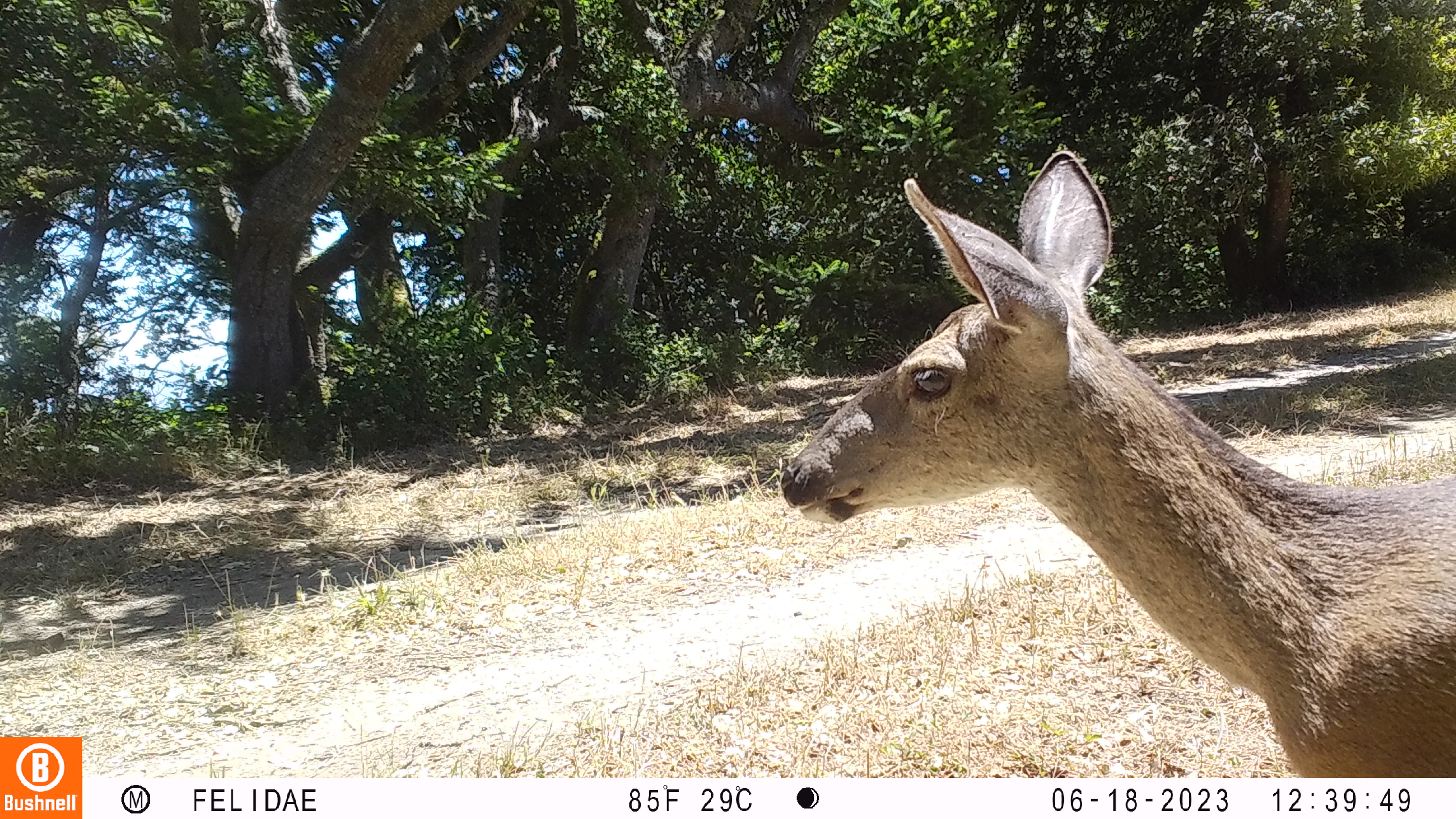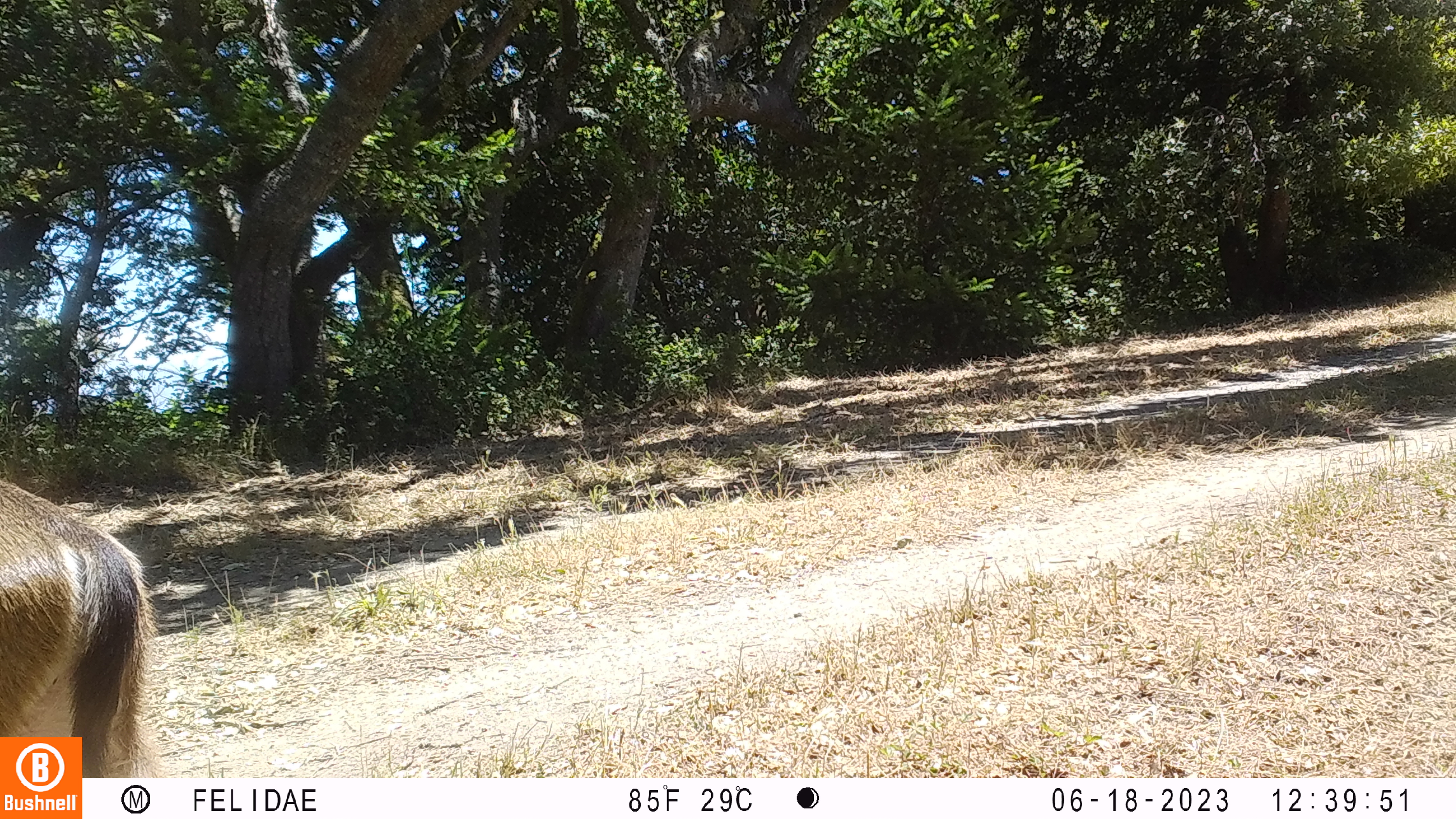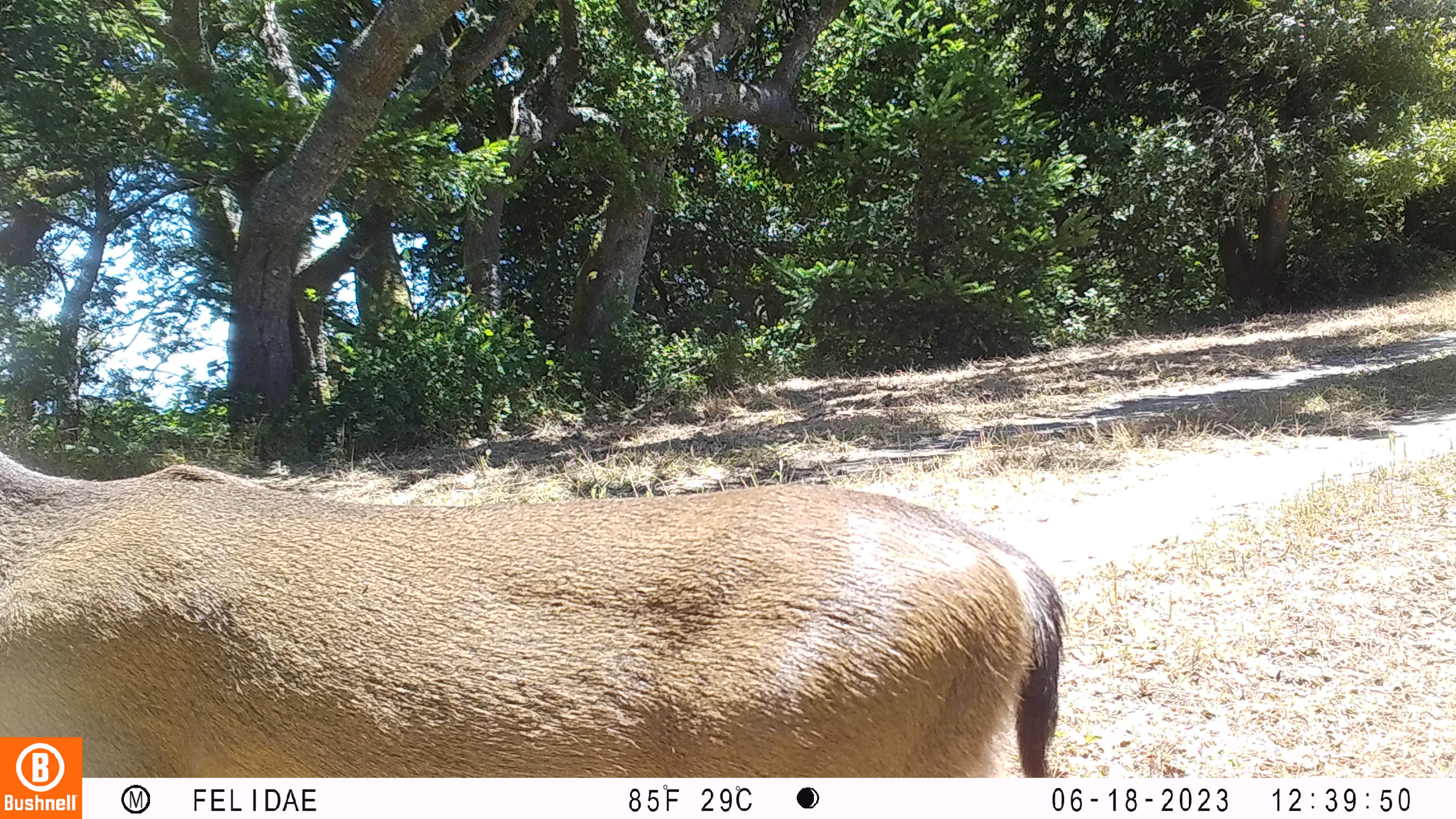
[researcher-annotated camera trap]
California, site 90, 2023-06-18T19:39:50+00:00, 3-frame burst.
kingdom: Animalia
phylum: Chordata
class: Mammalia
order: Artiodactyla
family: Cervidae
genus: Odocoileus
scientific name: Odocoileus hemionus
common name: mule deer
Mule deer (Odocoileus hemionus).